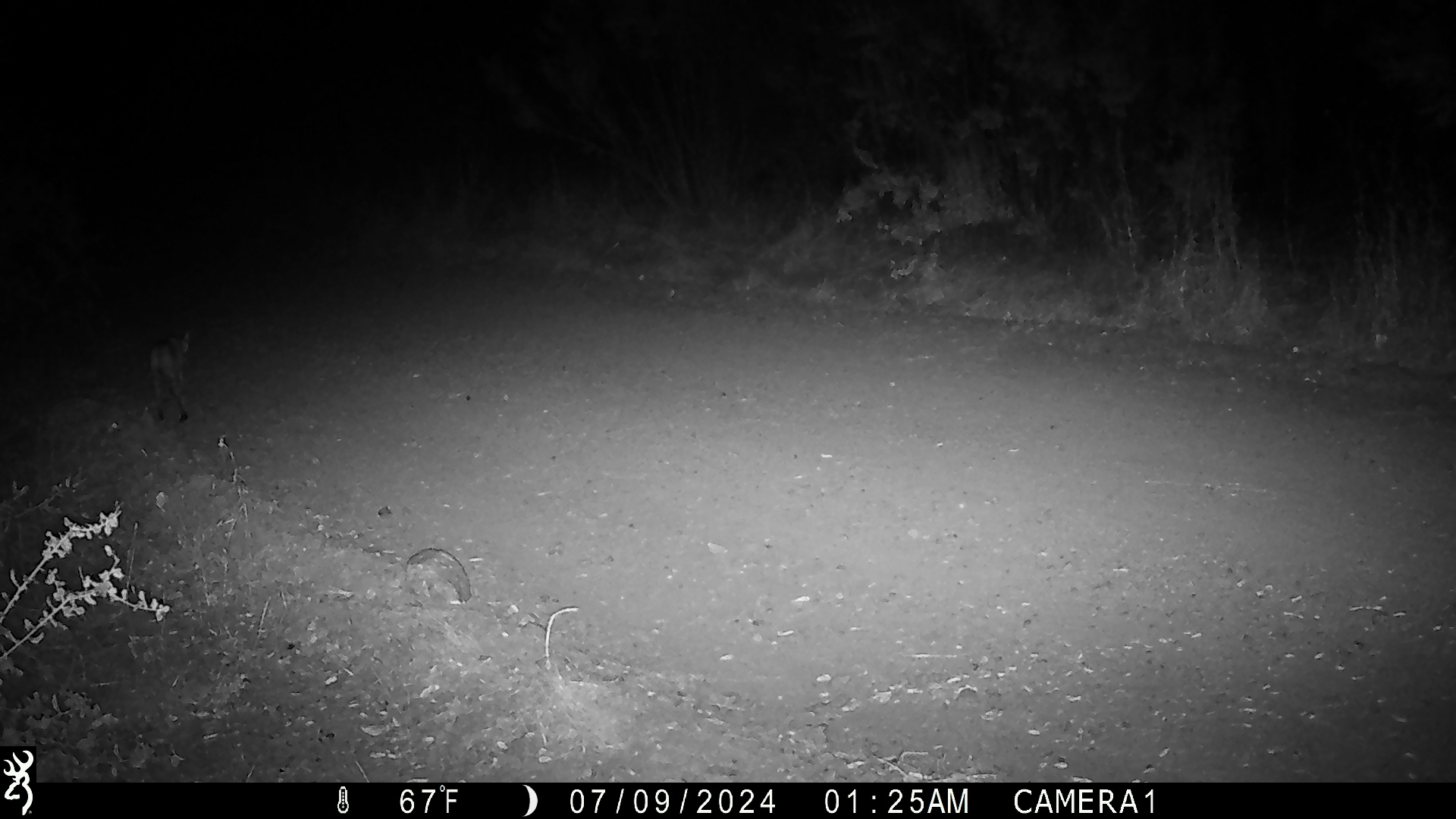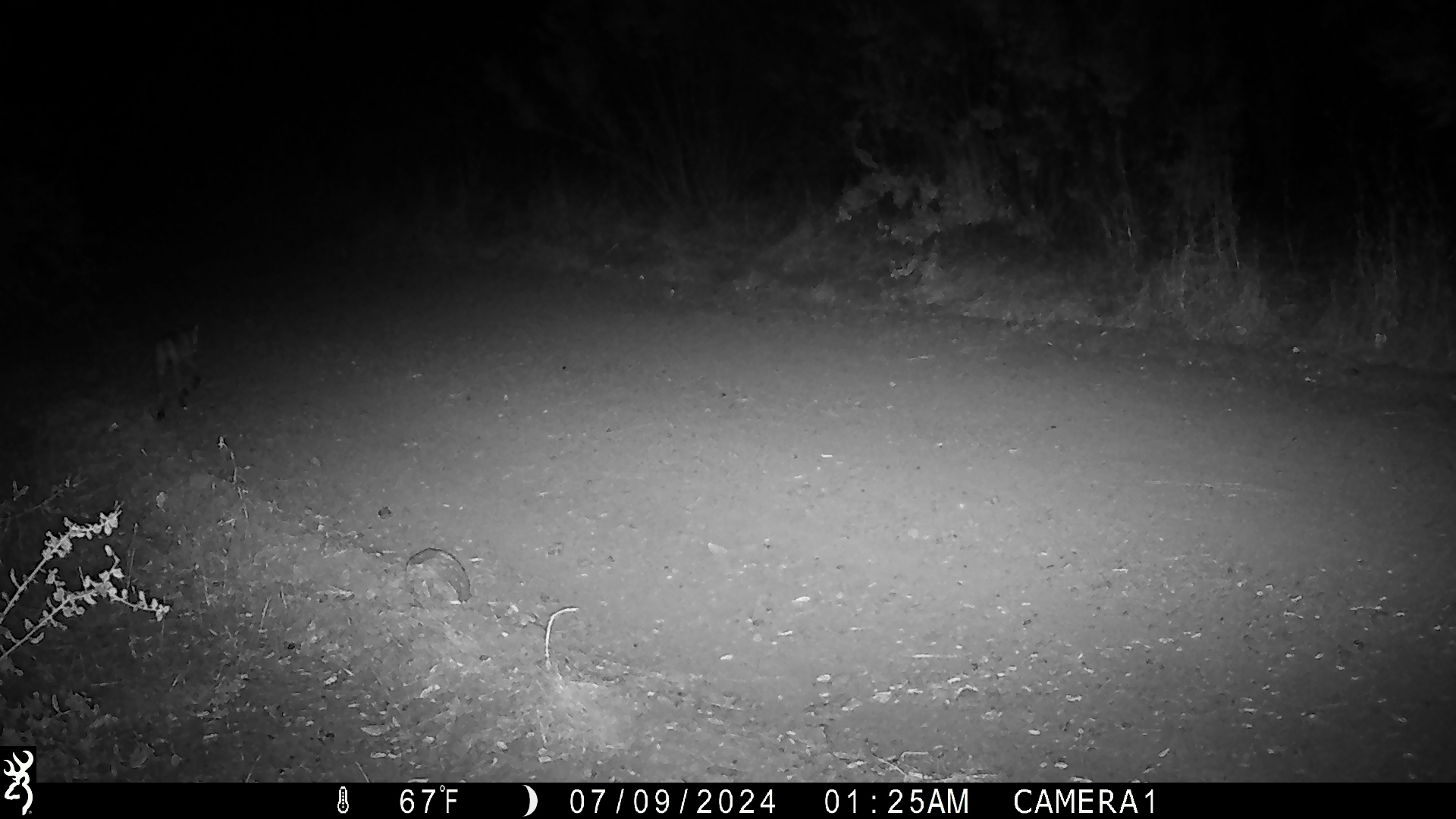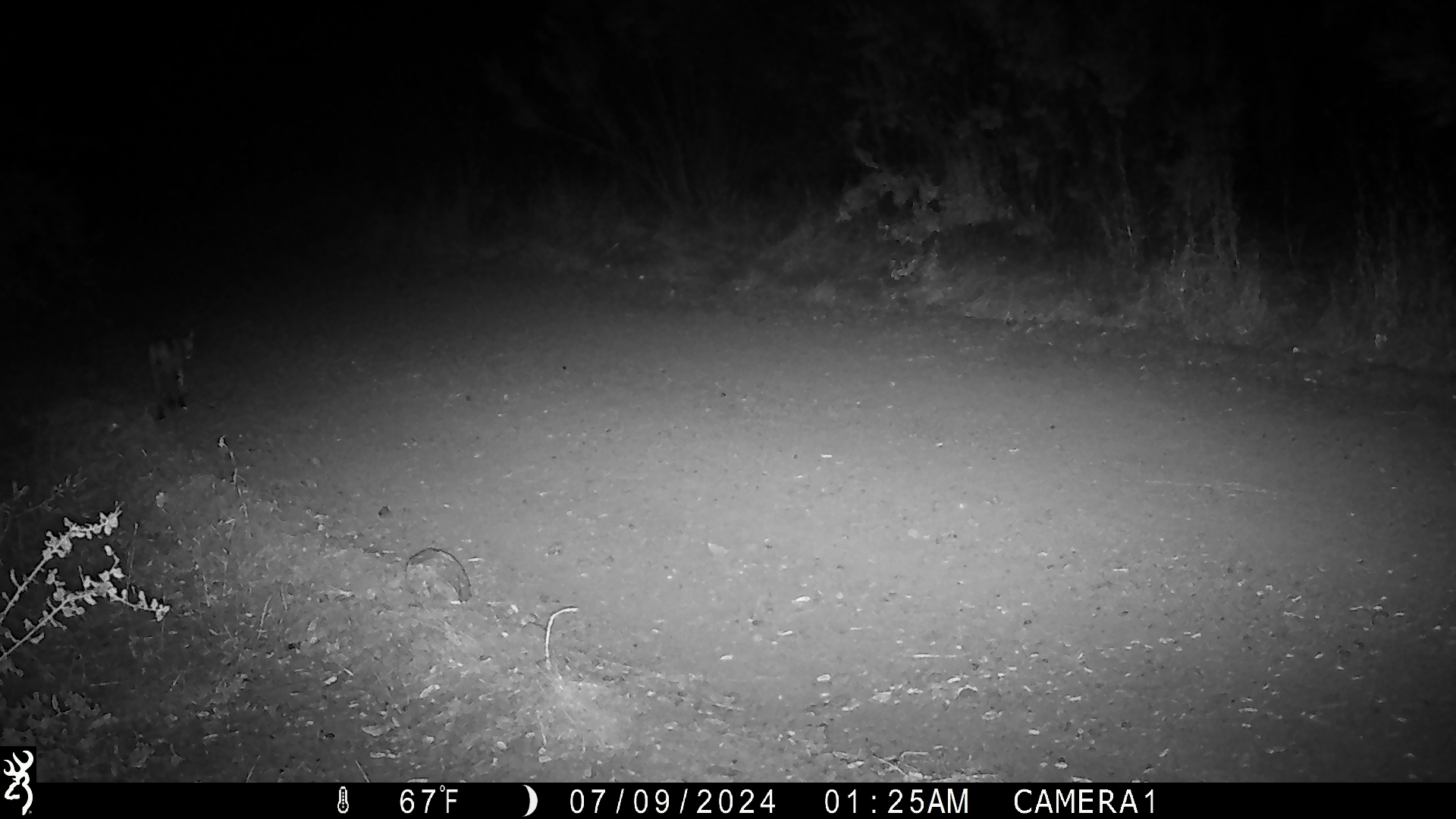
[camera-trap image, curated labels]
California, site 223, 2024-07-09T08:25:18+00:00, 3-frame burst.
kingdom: Animalia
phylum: Chordata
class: Mammalia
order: Carnivora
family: Felidae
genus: Lynx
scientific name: Lynx rufus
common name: bobcat